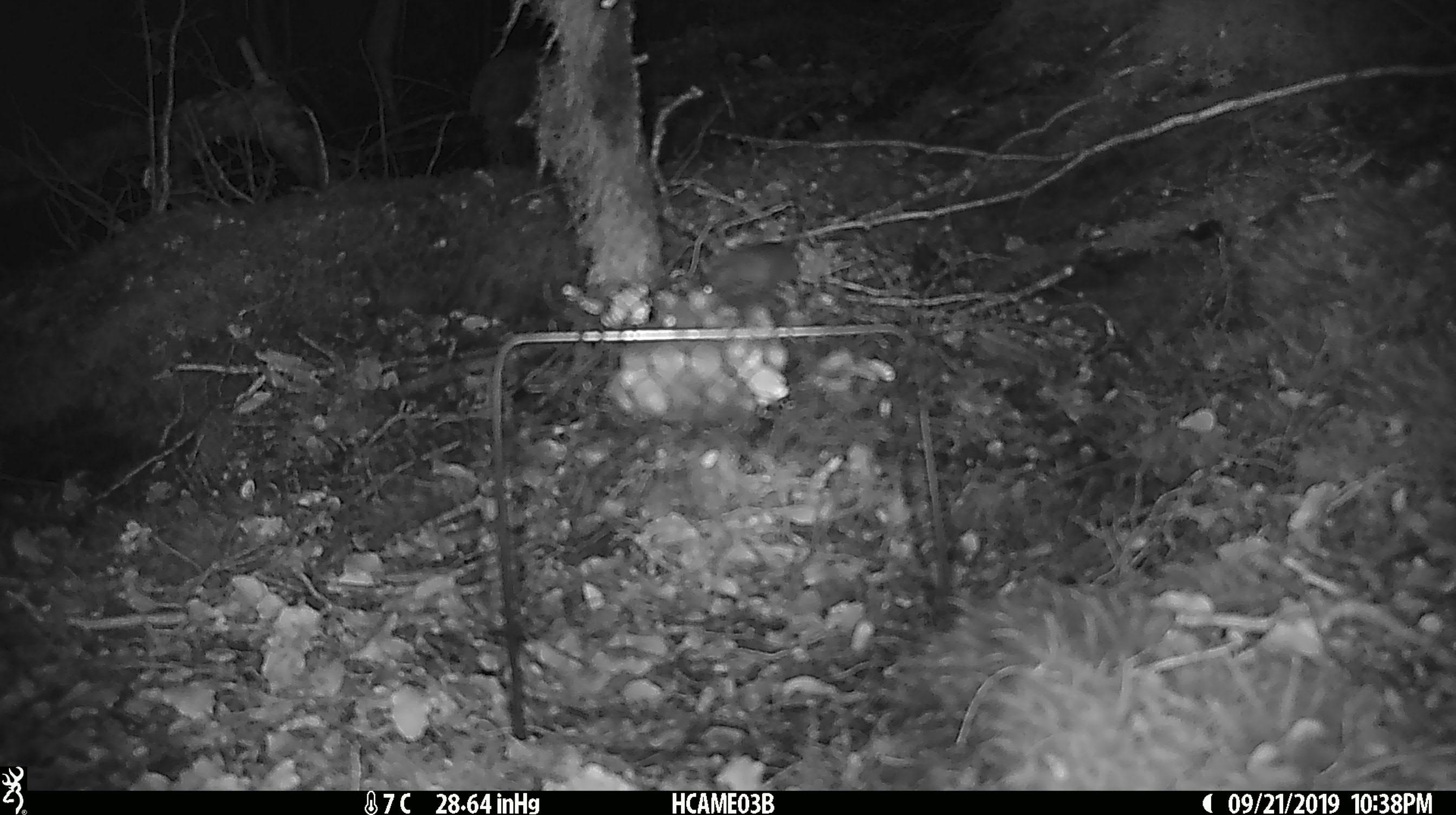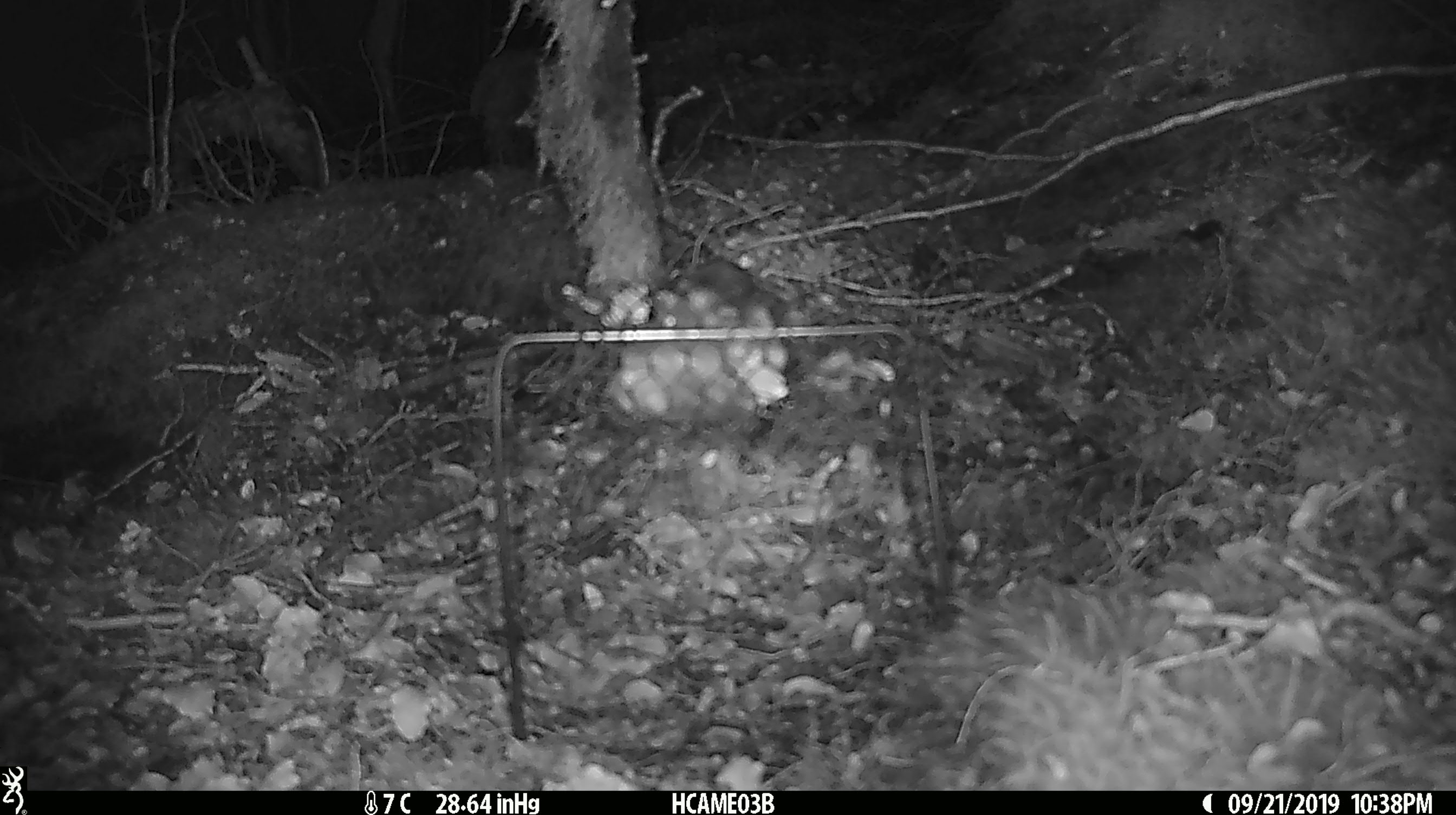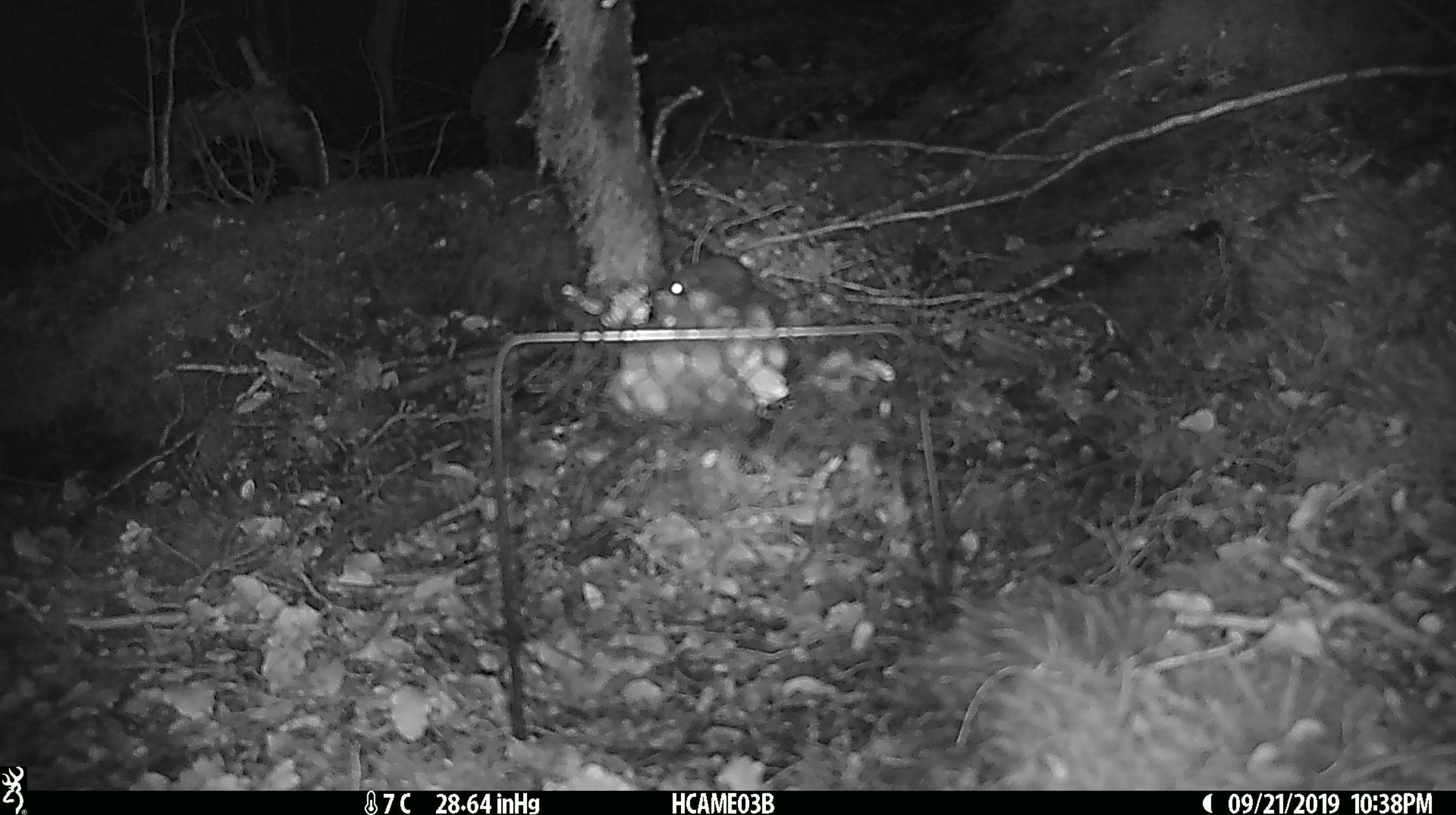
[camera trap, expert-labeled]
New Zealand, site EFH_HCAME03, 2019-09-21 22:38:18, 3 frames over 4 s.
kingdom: Animalia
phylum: Chordata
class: Mammalia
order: Rodentia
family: Muridae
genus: Mus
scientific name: Mus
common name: mouse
Mouse (Mus).